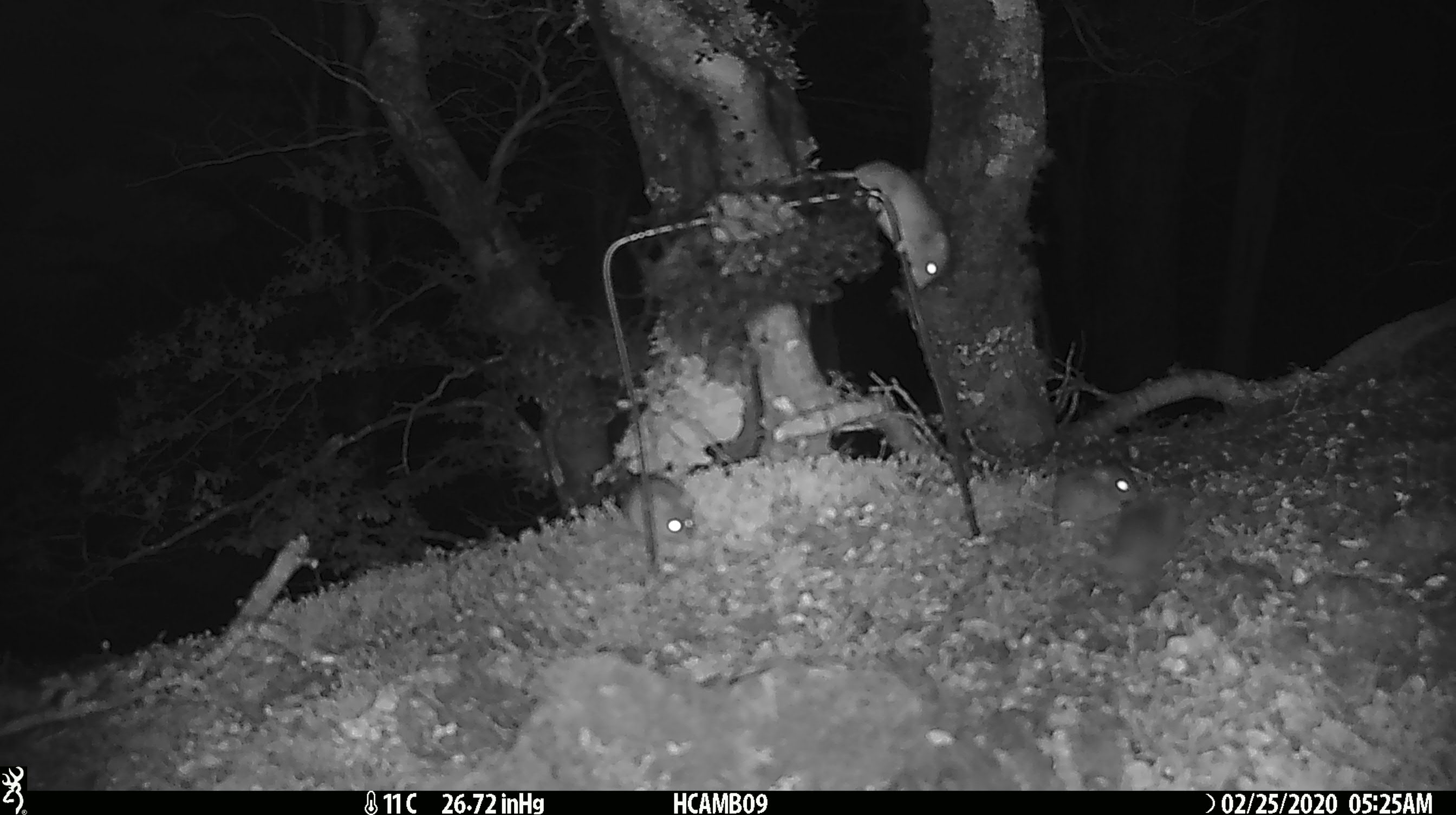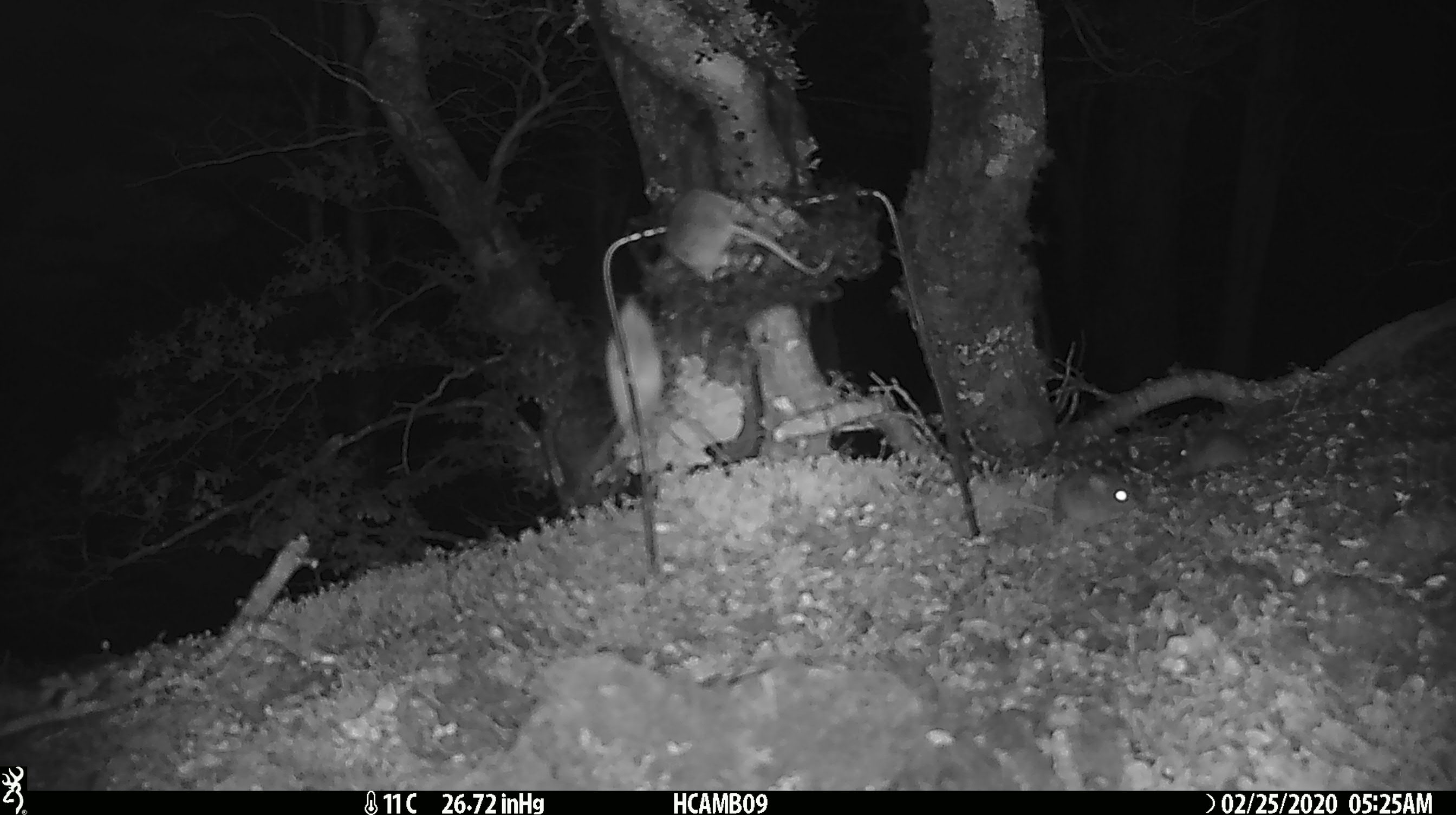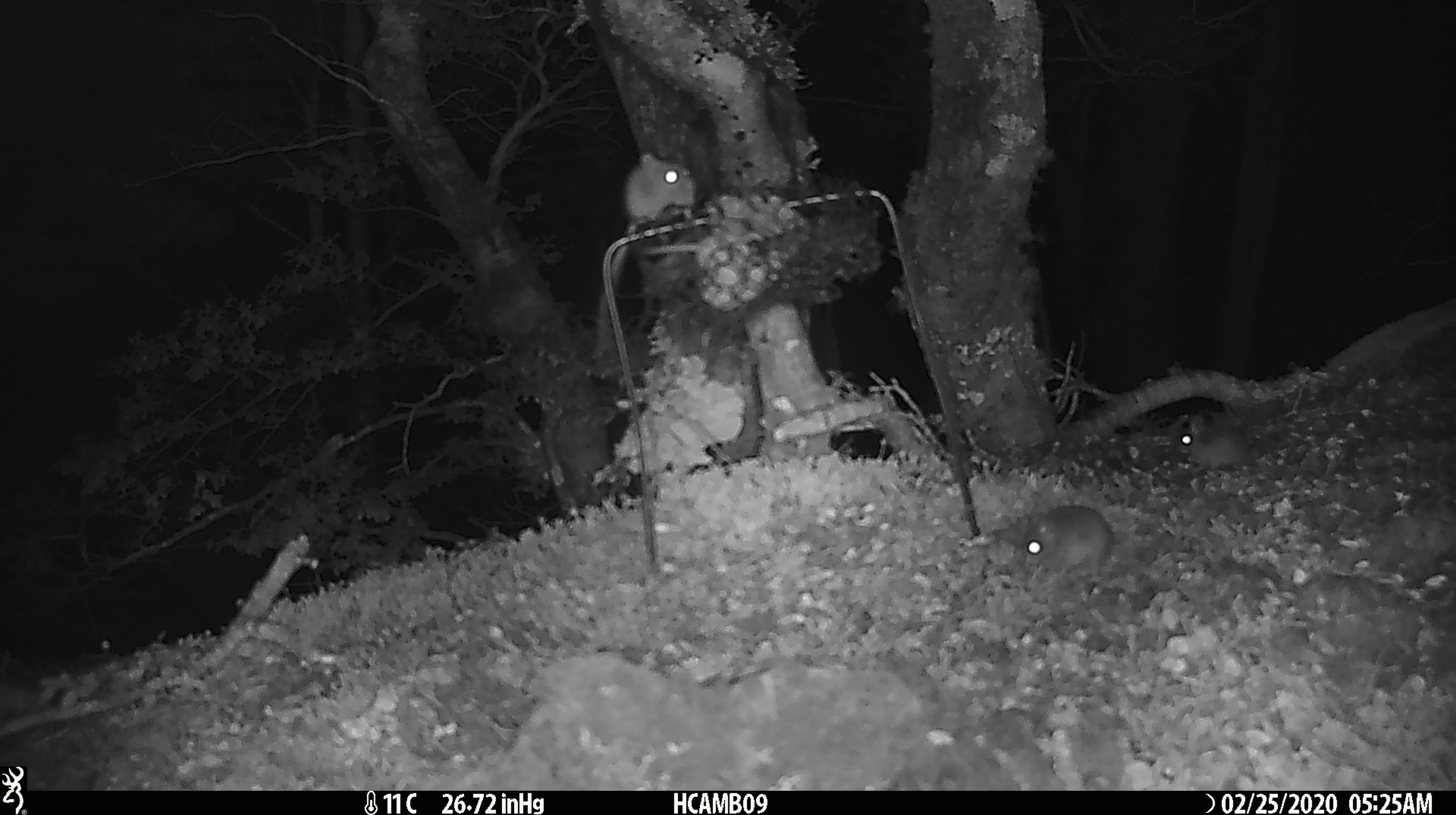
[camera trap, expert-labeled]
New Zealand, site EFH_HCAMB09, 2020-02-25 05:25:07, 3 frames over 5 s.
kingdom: Animalia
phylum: Chordata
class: Mammalia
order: Rodentia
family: Muridae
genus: Mus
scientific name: Mus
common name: mouse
Mouse (Mus).